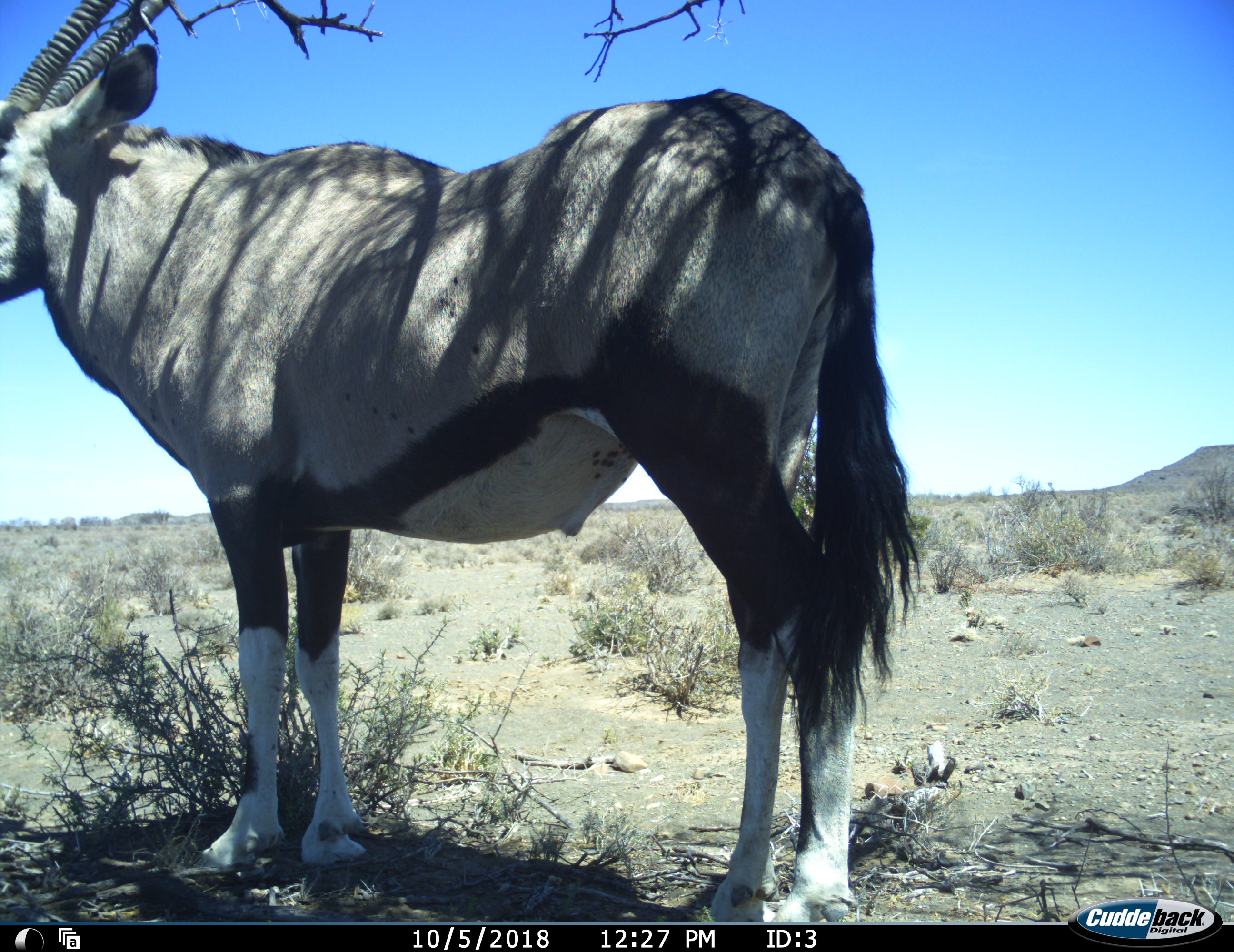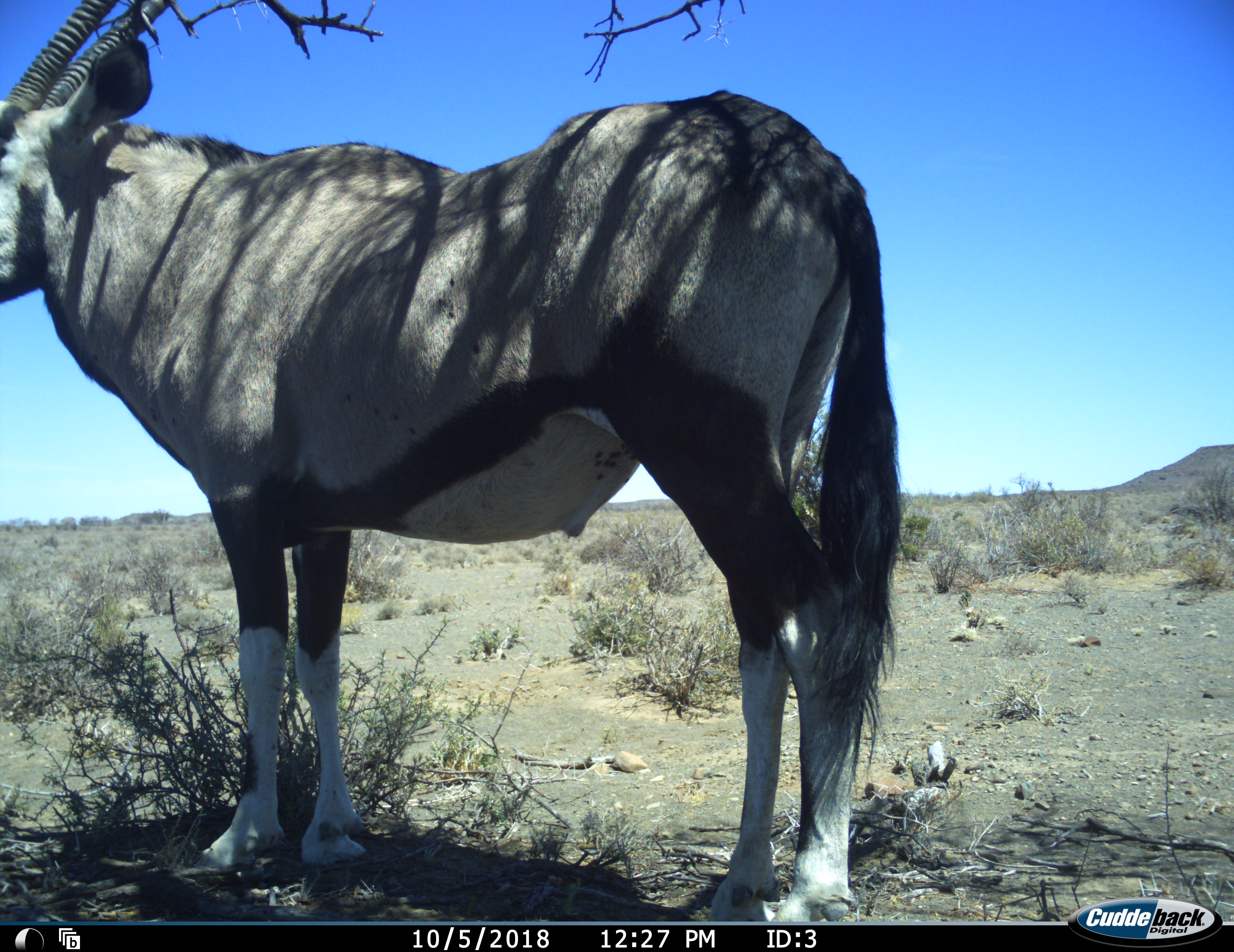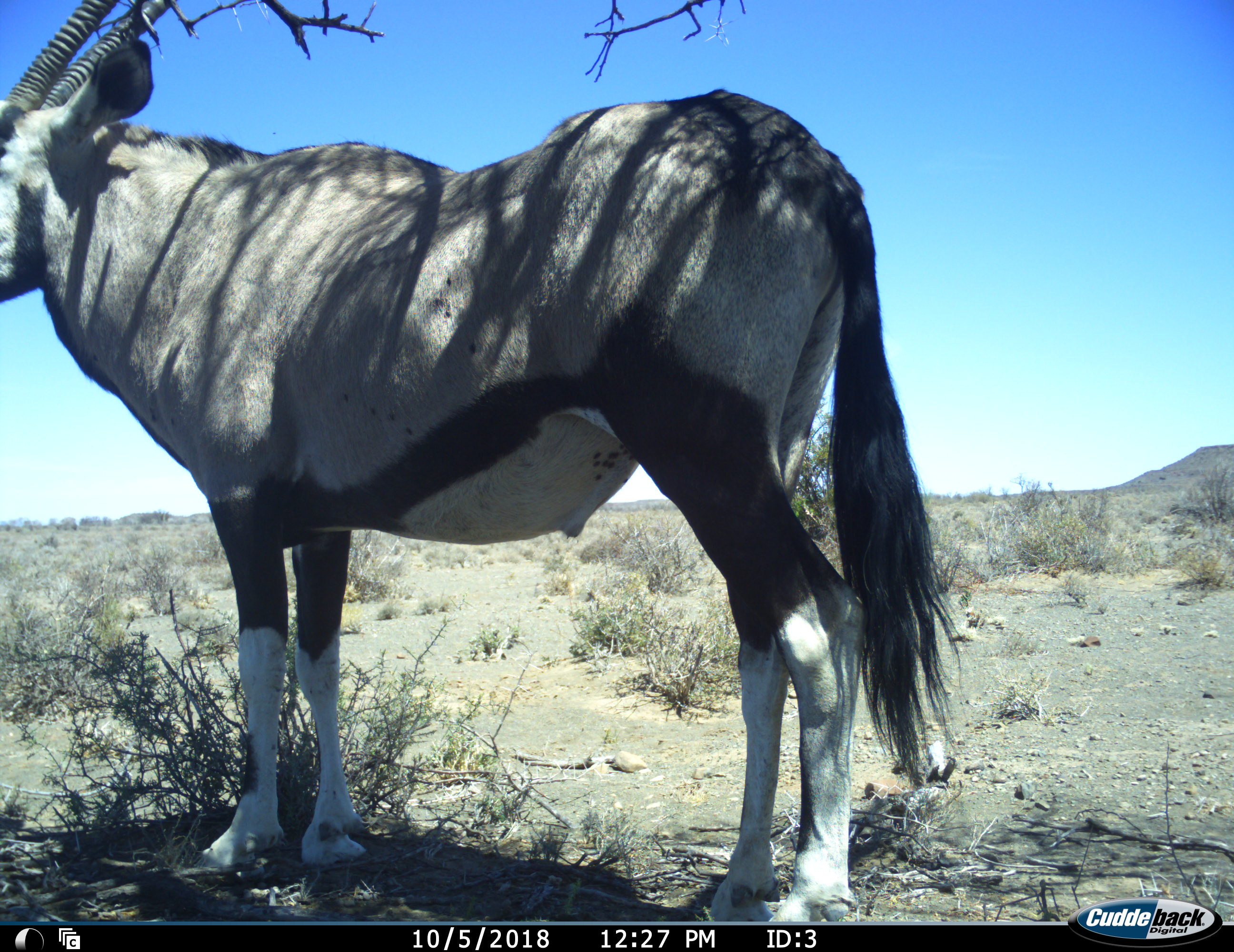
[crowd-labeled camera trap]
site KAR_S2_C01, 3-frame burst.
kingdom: Animalia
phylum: Chordata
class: Mammalia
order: Artiodactyla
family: Bovidae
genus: Oryx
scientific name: Oryx gazella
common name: gemsbok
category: oryx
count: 1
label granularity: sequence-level